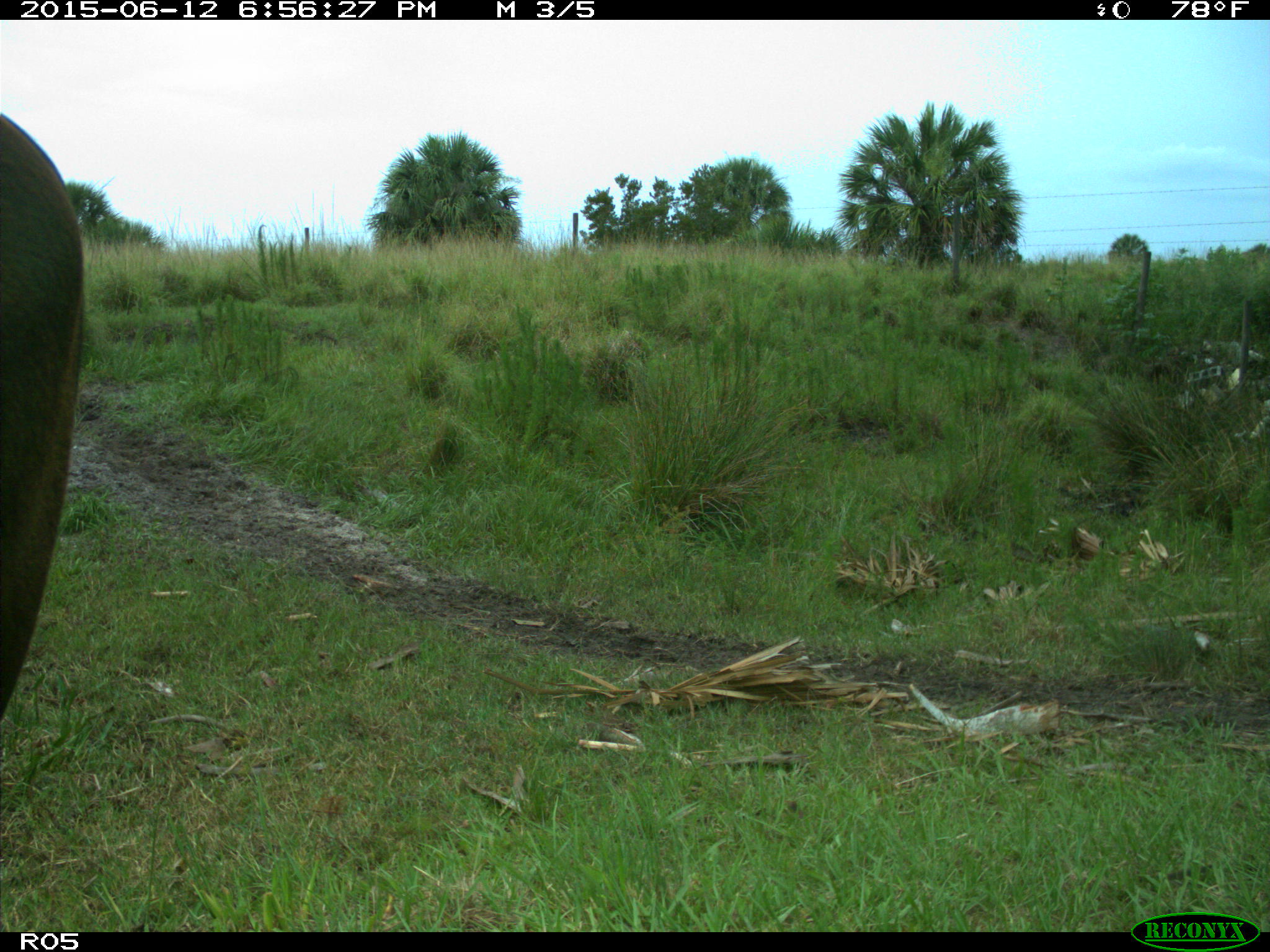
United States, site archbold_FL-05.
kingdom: Animalia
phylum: Chordata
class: Mammalia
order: Artiodactyla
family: Bovidae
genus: Bos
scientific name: Bos taurus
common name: domestic cow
Bos taurus (domestic cow).